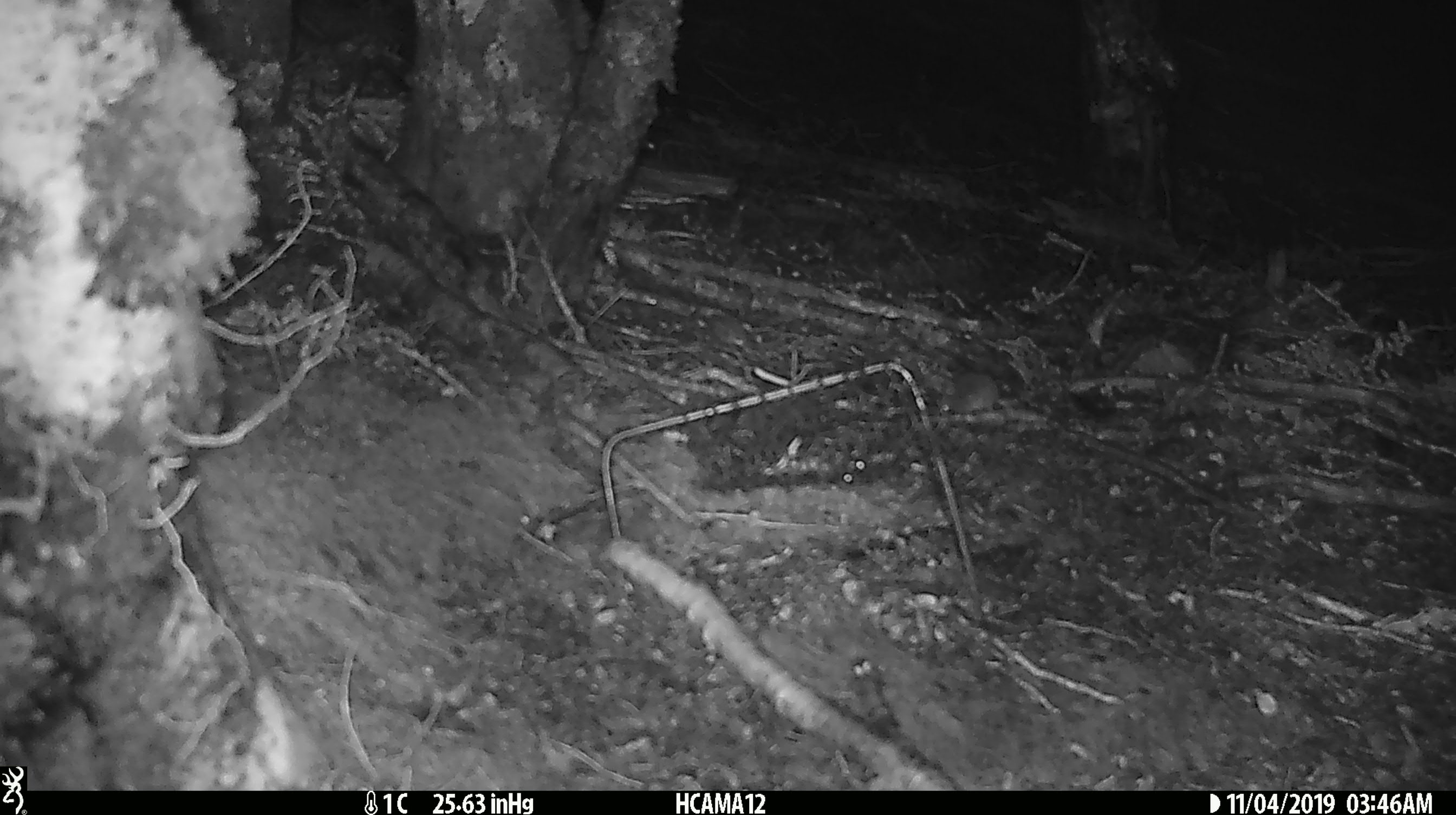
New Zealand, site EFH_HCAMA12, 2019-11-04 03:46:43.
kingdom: Animalia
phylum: Chordata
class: Mammalia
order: Rodentia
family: Muridae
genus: Mus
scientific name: Mus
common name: mouse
Mouse (Mus).